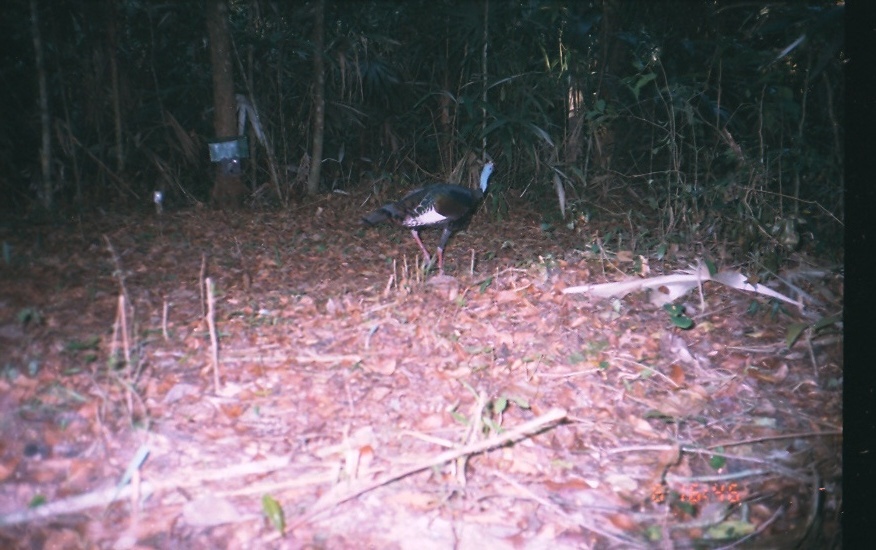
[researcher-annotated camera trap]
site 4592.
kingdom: Animalia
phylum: Chordata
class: Aves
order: Galliformes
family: Phasianidae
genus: Meleagris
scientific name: Meleagris ocellata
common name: ocellated turkey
Meleagris ocellata (ocellated turkey).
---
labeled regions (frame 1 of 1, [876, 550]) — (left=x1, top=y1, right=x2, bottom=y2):
meleagris ocellata: (left=358, top=157, right=498, bottom=278)